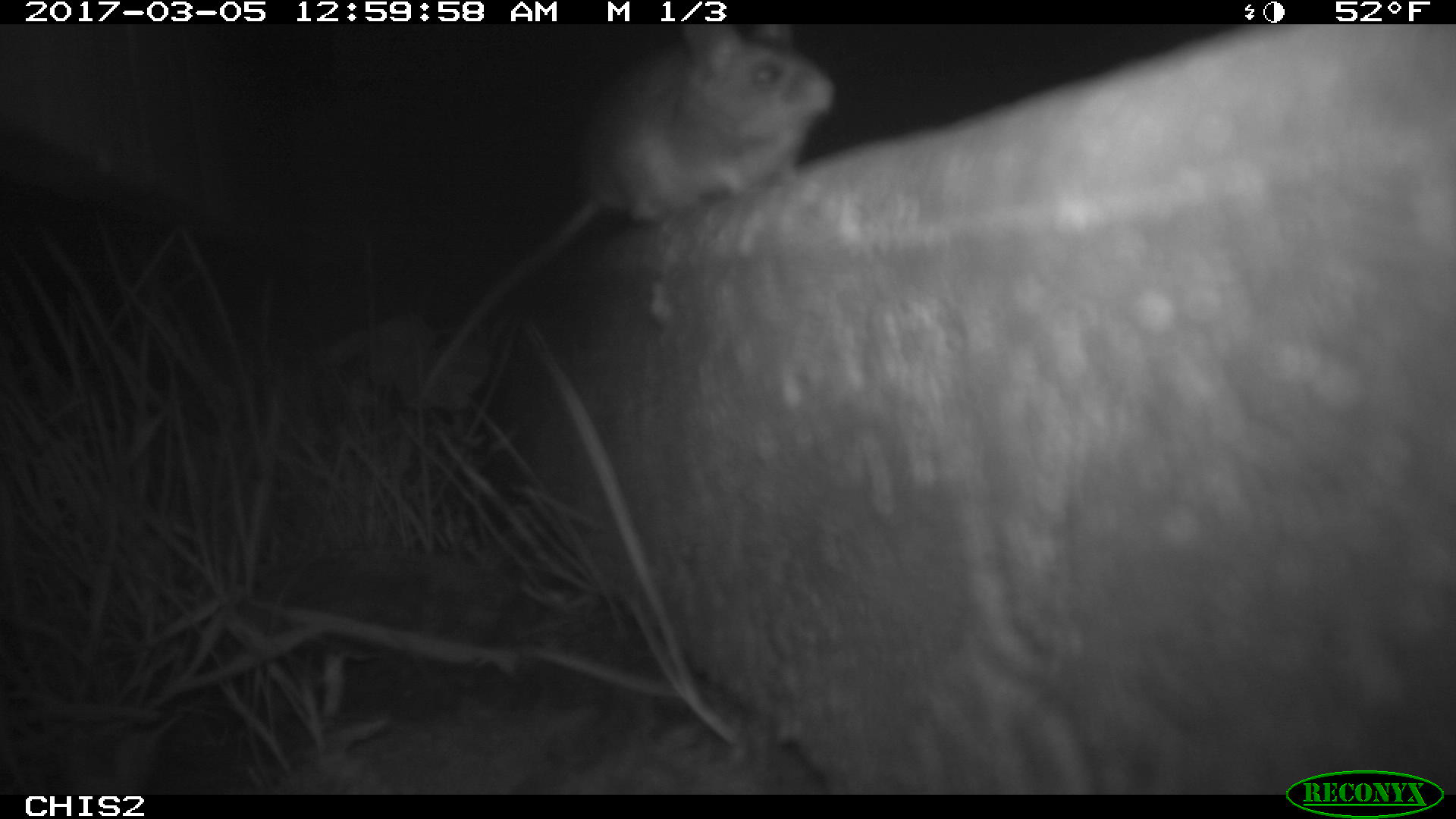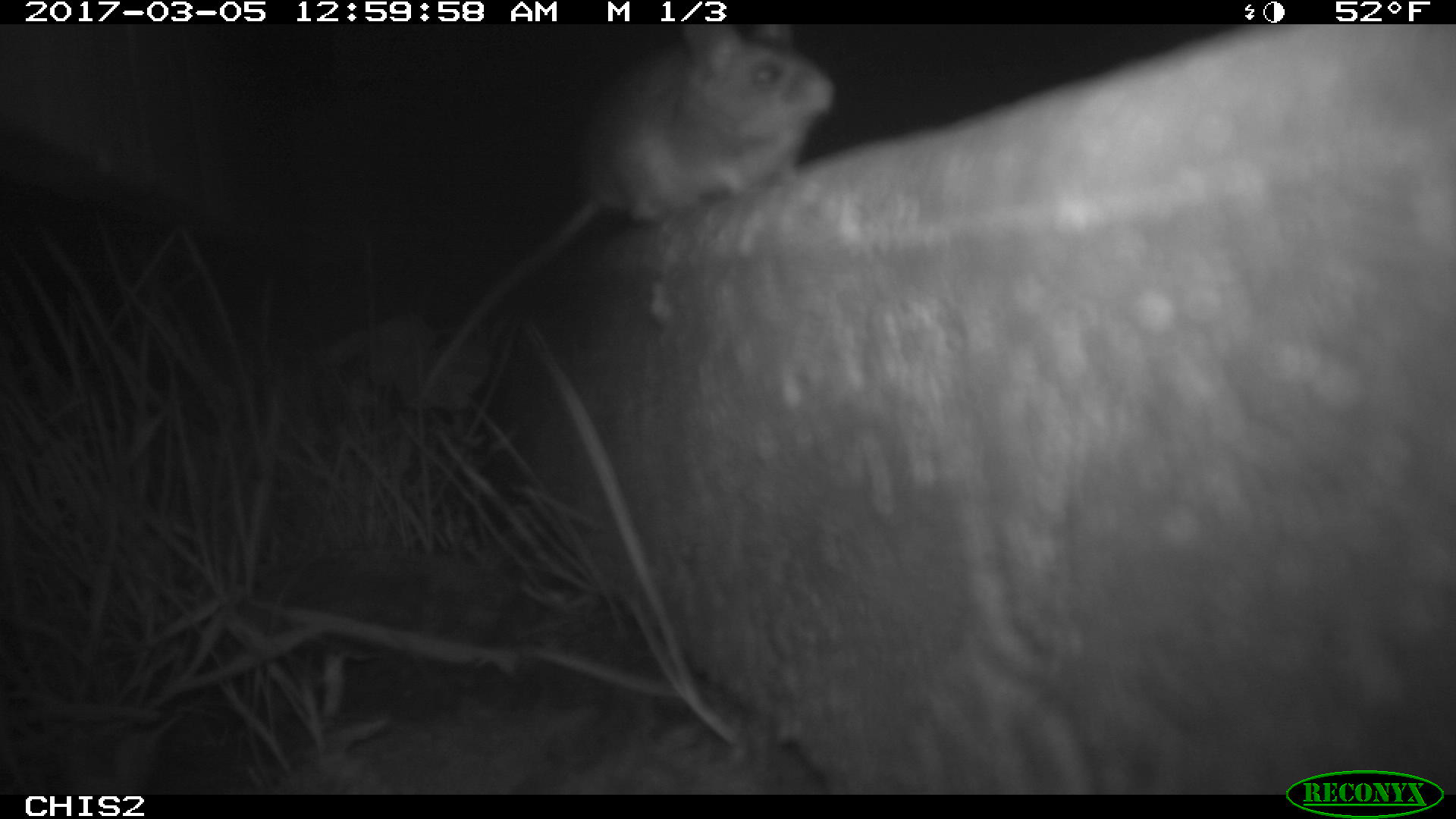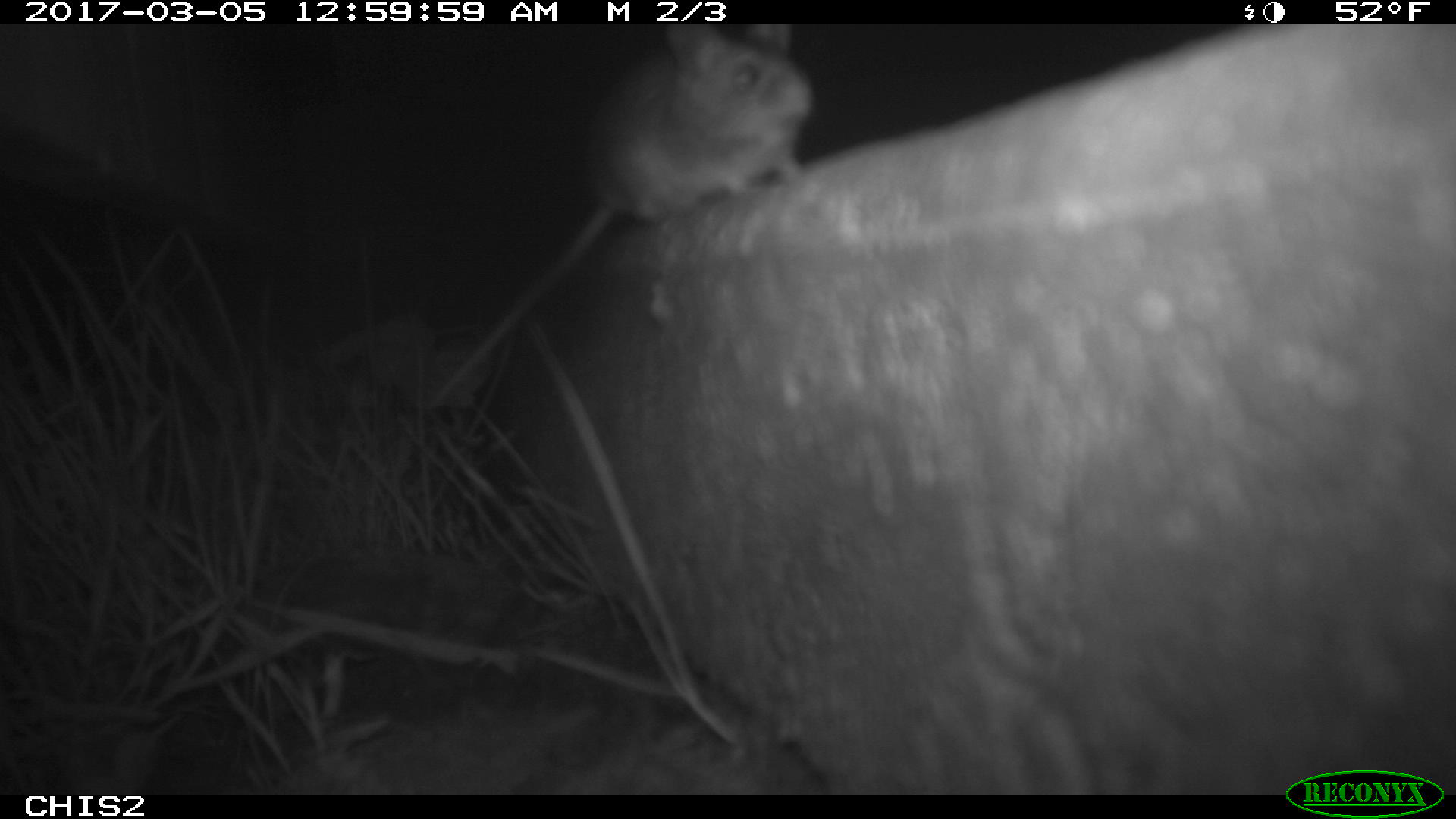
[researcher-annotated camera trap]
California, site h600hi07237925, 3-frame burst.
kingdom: Animalia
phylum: Chordata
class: Mammalia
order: Rodentia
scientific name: Rodentia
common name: rodent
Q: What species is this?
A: Rodent (Rodentia).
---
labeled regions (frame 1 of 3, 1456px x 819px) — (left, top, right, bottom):
rodent: (413, 25, 839, 403)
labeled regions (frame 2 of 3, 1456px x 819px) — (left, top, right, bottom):
rodent: (410, 22, 835, 404)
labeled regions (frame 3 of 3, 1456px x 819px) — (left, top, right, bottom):
rodent: (435, 23, 812, 401)